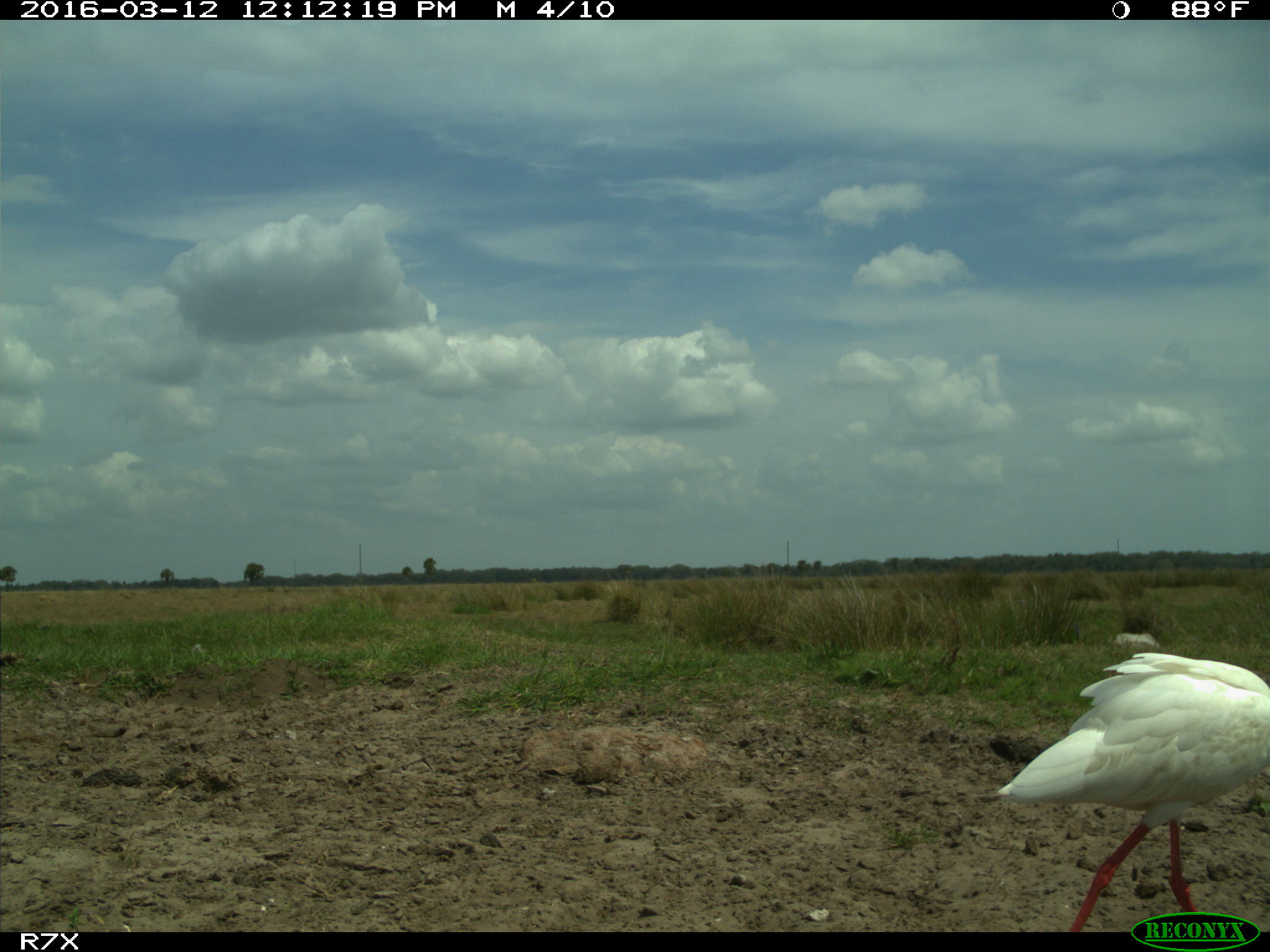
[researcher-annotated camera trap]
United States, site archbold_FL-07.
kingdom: Animalia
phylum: Chordata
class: Aves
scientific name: Aves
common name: birds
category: unidentified bird